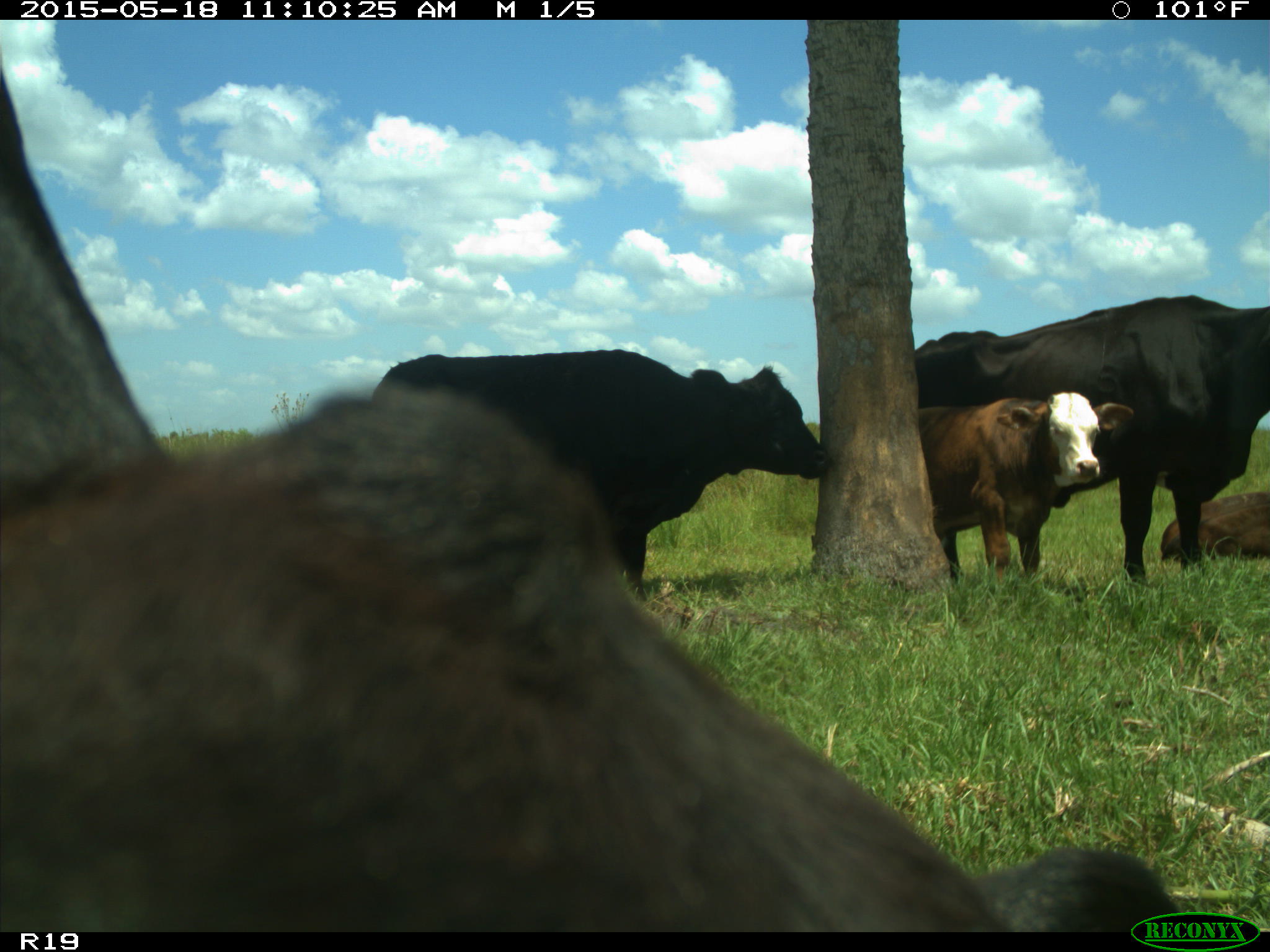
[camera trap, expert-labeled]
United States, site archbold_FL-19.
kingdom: Animalia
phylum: Chordata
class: Mammalia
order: Artiodactyla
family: Bovidae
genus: Bos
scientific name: Bos taurus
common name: domestic cow